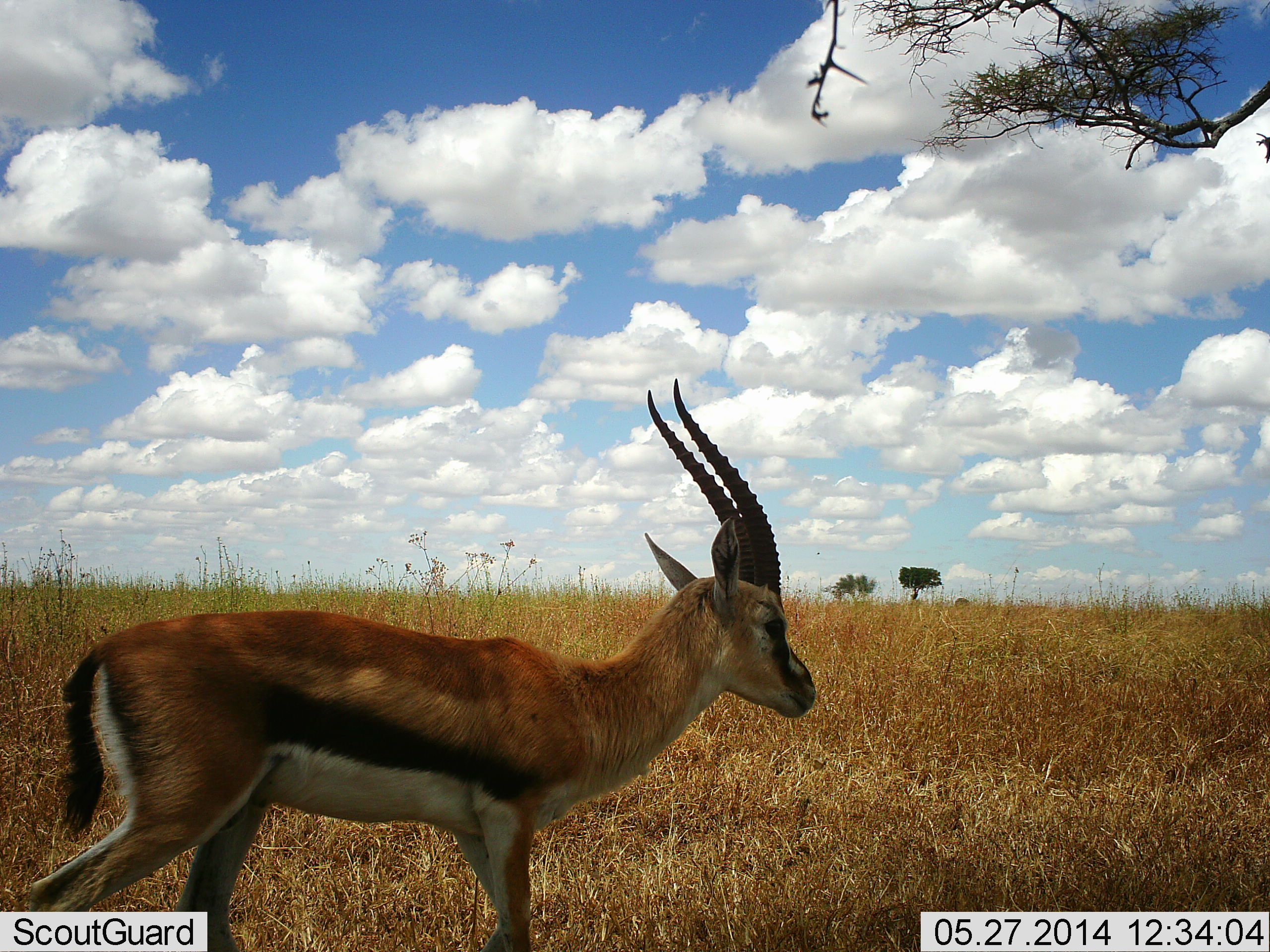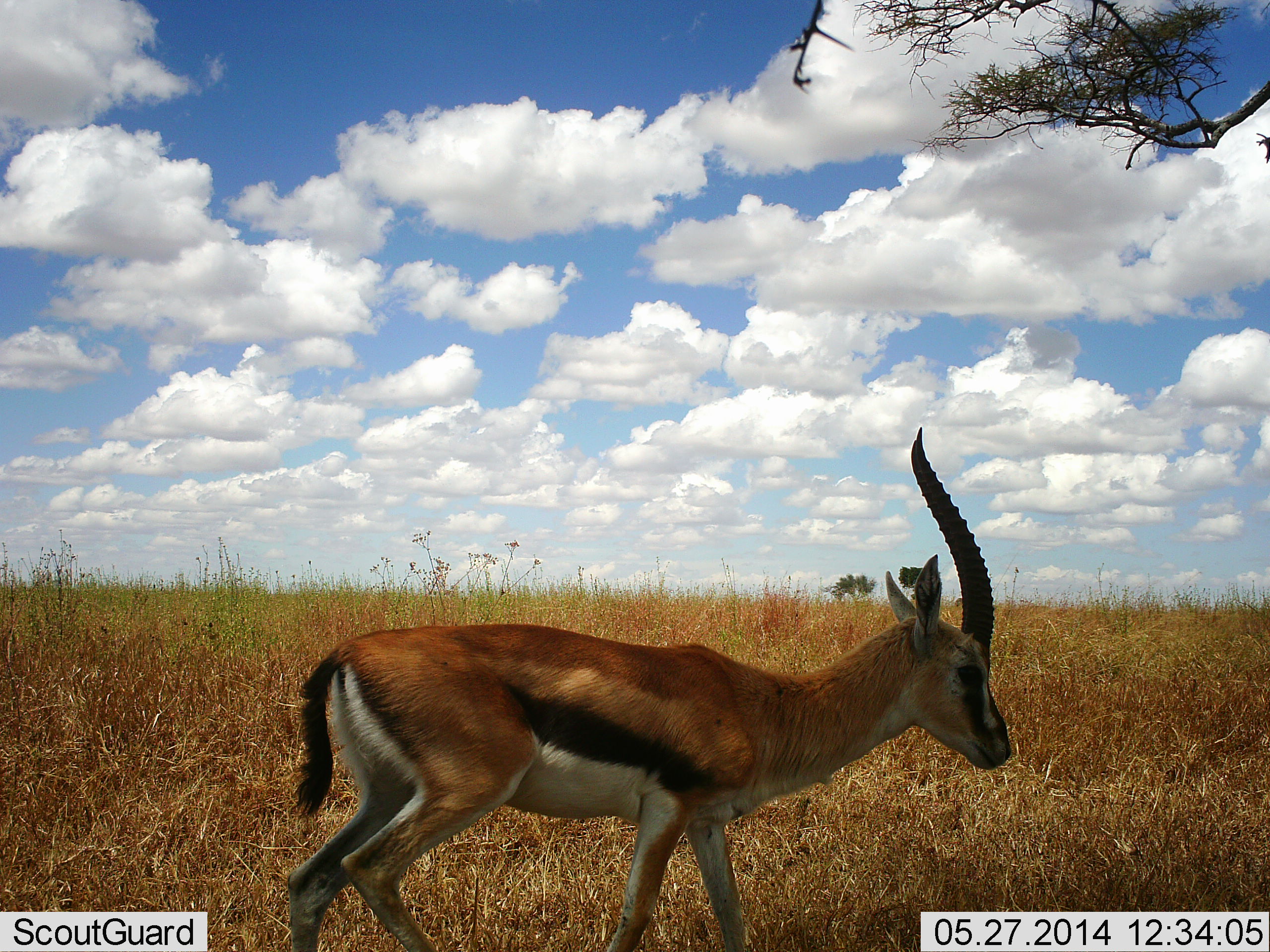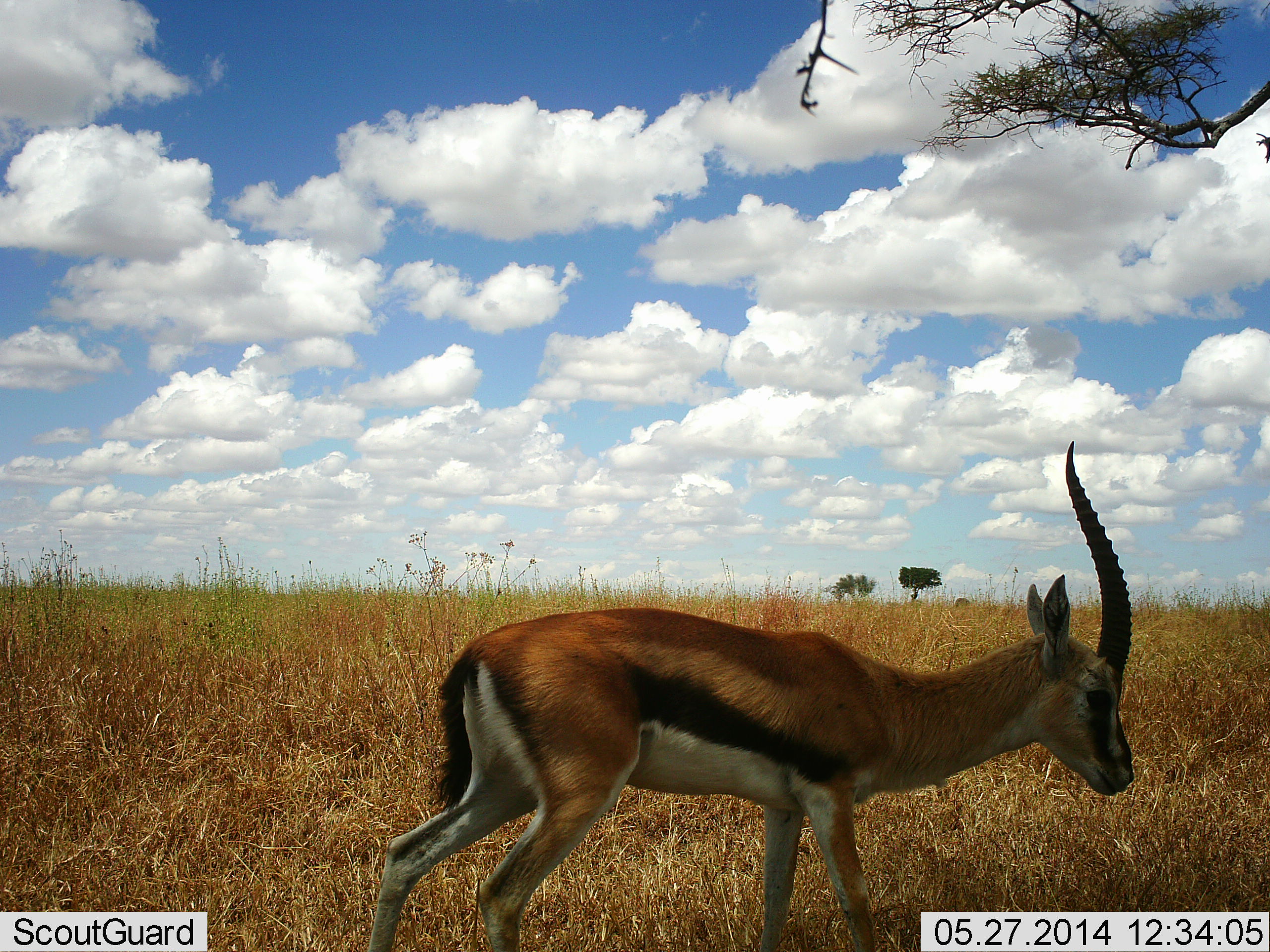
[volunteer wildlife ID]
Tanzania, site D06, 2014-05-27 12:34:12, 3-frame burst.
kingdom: Animalia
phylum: Chordata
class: Mammalia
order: Artiodactyla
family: Bovidae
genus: Eudorcas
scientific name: Eudorcas thomsonii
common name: thomson's gazelle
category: gazellethomsons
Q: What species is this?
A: Gazellethomsons (thomson's gazelle) (Eudorcas thomsonii).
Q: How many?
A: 1.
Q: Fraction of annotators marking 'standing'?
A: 0%.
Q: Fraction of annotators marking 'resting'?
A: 0%.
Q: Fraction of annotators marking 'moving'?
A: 100%.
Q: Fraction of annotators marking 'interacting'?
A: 0%.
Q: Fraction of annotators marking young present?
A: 0%.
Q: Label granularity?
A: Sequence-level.